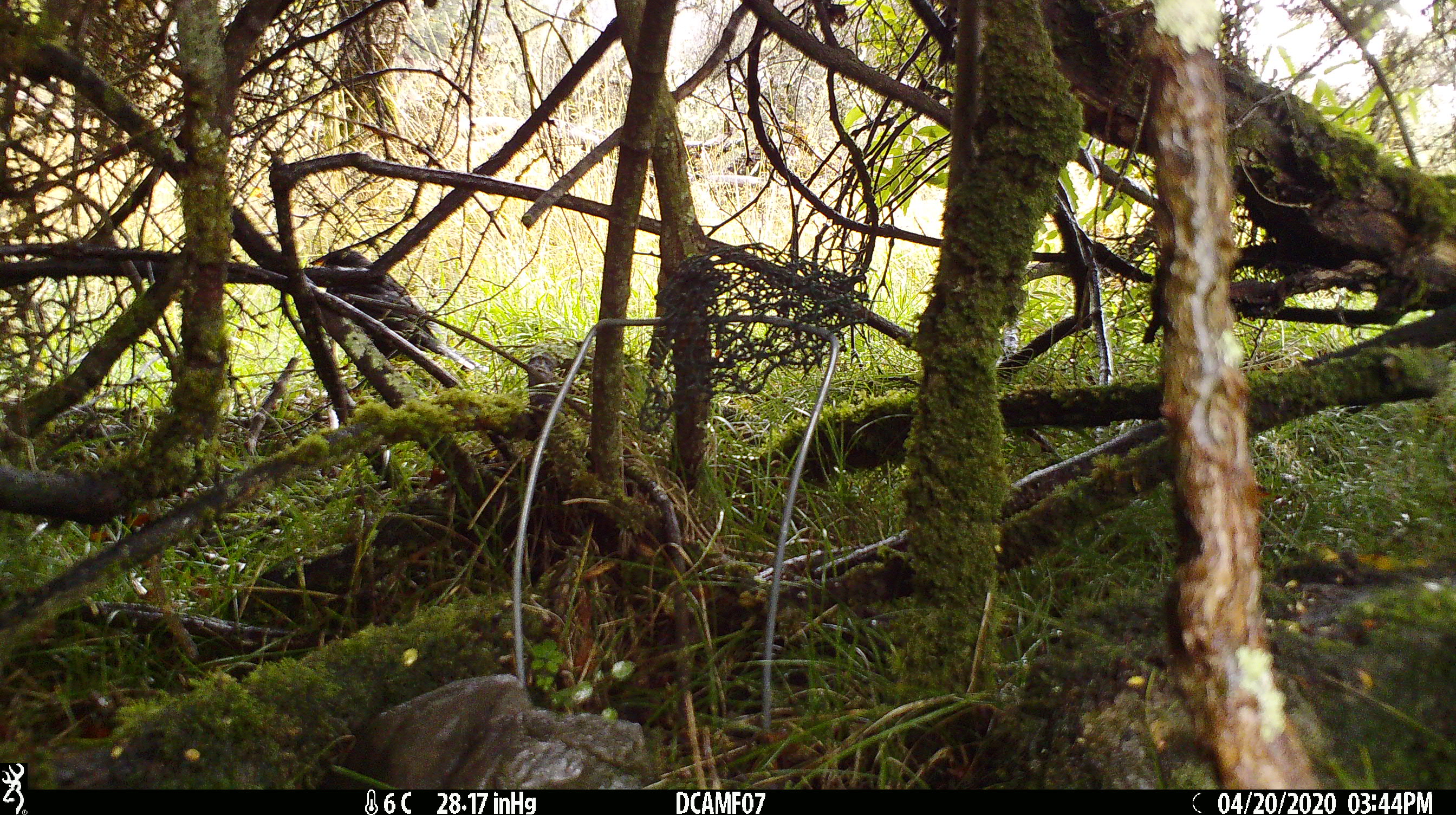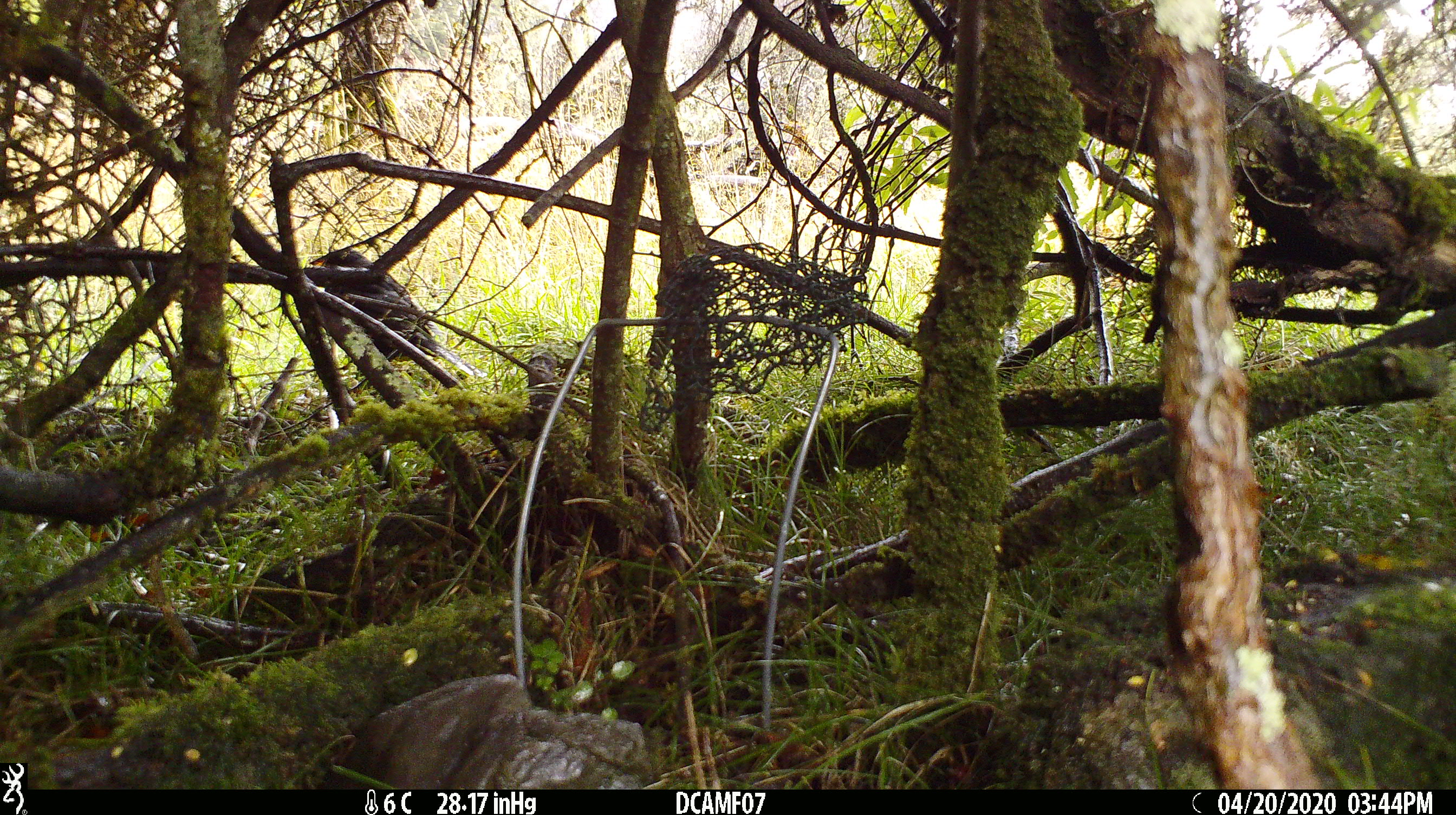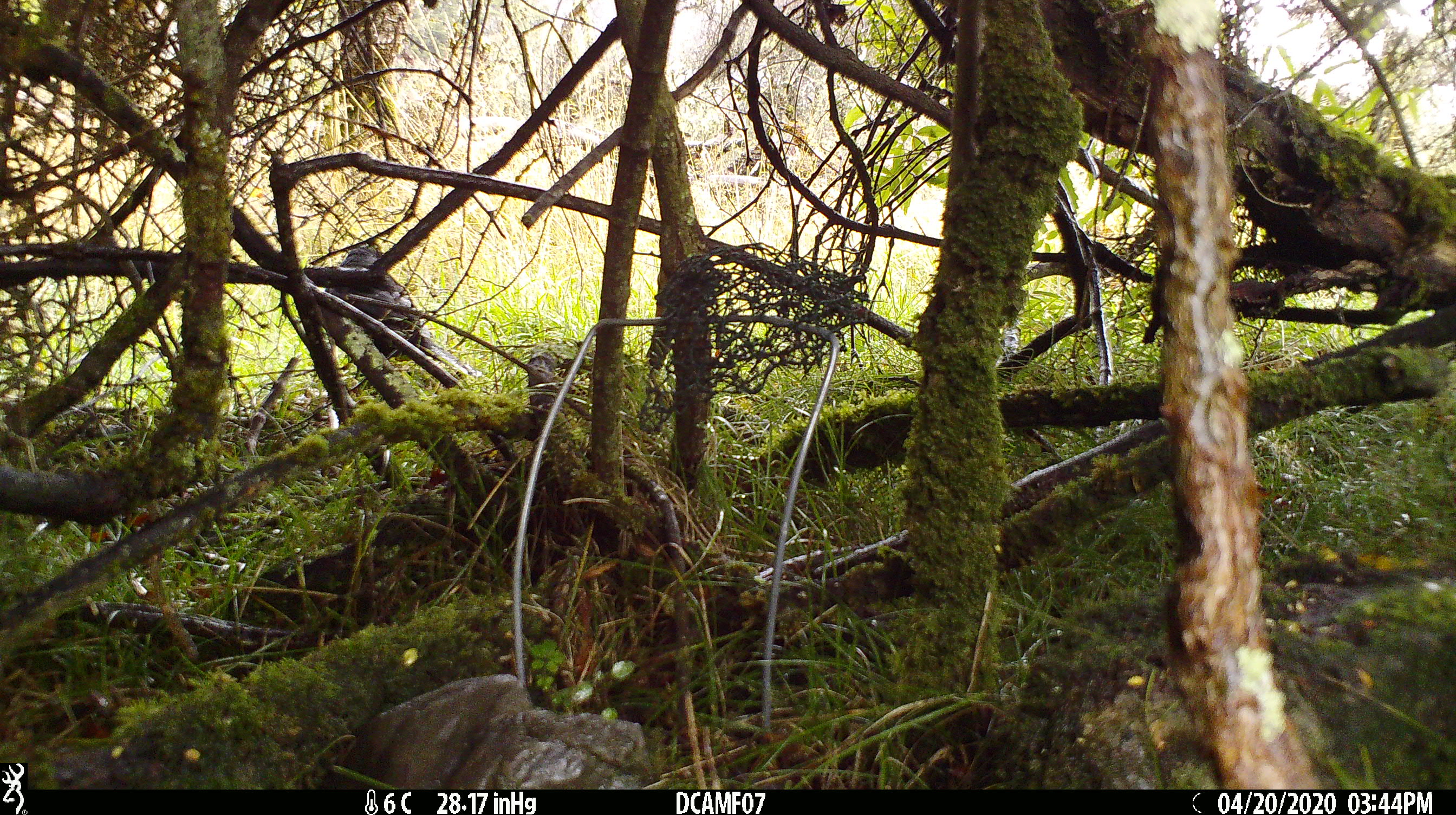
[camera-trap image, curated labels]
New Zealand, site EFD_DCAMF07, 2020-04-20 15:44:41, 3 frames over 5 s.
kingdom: Animalia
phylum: Chordata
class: Aves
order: Passeriformes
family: Turdidae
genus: Turdus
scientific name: Turdus merula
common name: eurasian blackbird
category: blackbird